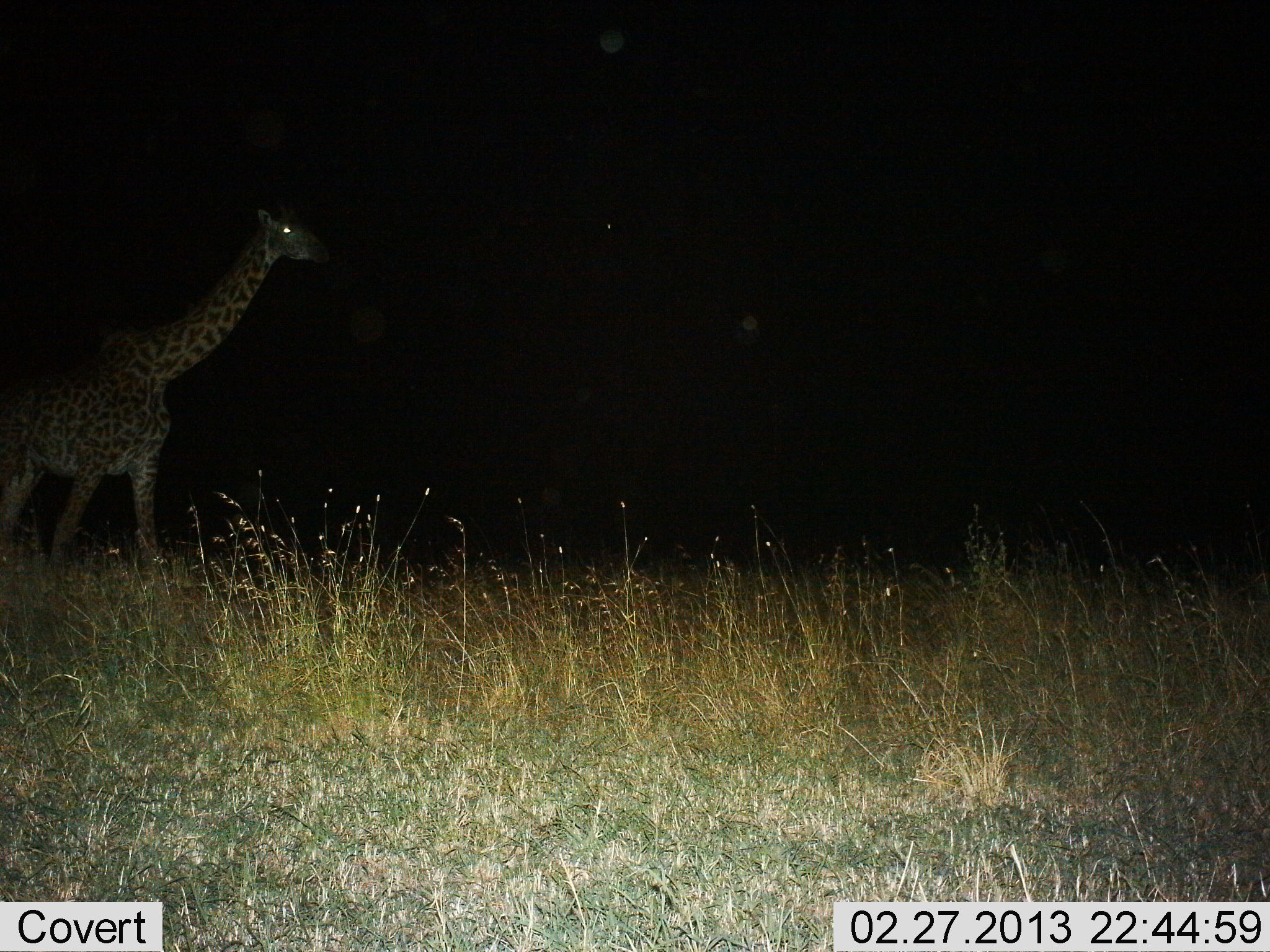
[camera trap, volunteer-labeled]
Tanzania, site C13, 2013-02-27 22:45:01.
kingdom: Animalia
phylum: Chordata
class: Mammalia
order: Artiodactyla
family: Giraffidae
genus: Giraffa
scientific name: Giraffa camelopardalis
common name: giraffe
Giraffe (Giraffa camelopardalis), count 1. Behavior (volunteer vote fractions): standing 45%, resting 0%, moving 60%, interacting 0%. Young present (vote fraction): 0%. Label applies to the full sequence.